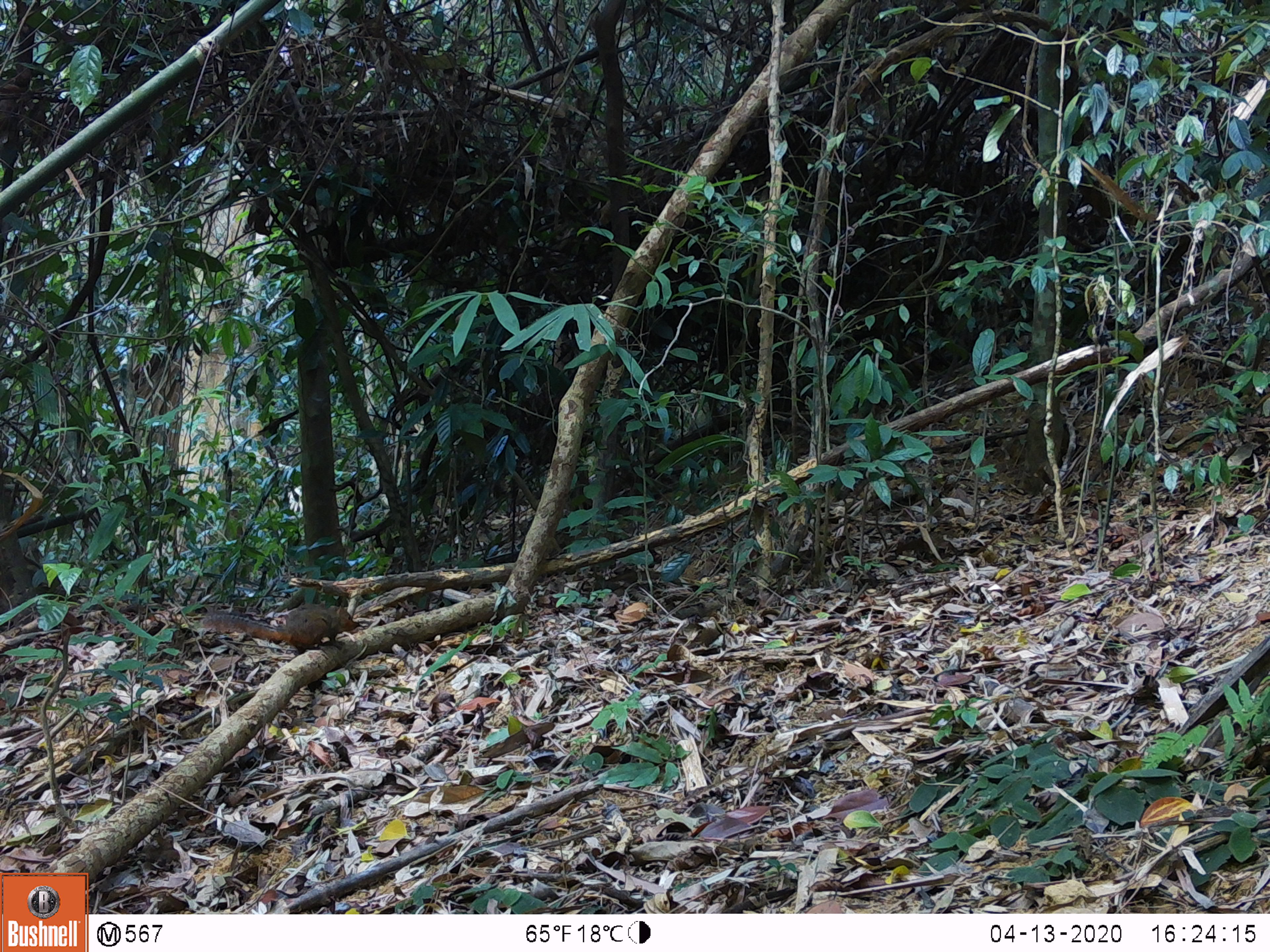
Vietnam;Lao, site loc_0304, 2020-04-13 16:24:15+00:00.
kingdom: Animalia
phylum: Chordata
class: Mammalia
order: Rodentia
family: Sciuridae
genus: Dremomys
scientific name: Dremomys rufigenis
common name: red-cheeked squirrel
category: red cheeked squirrel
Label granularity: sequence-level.